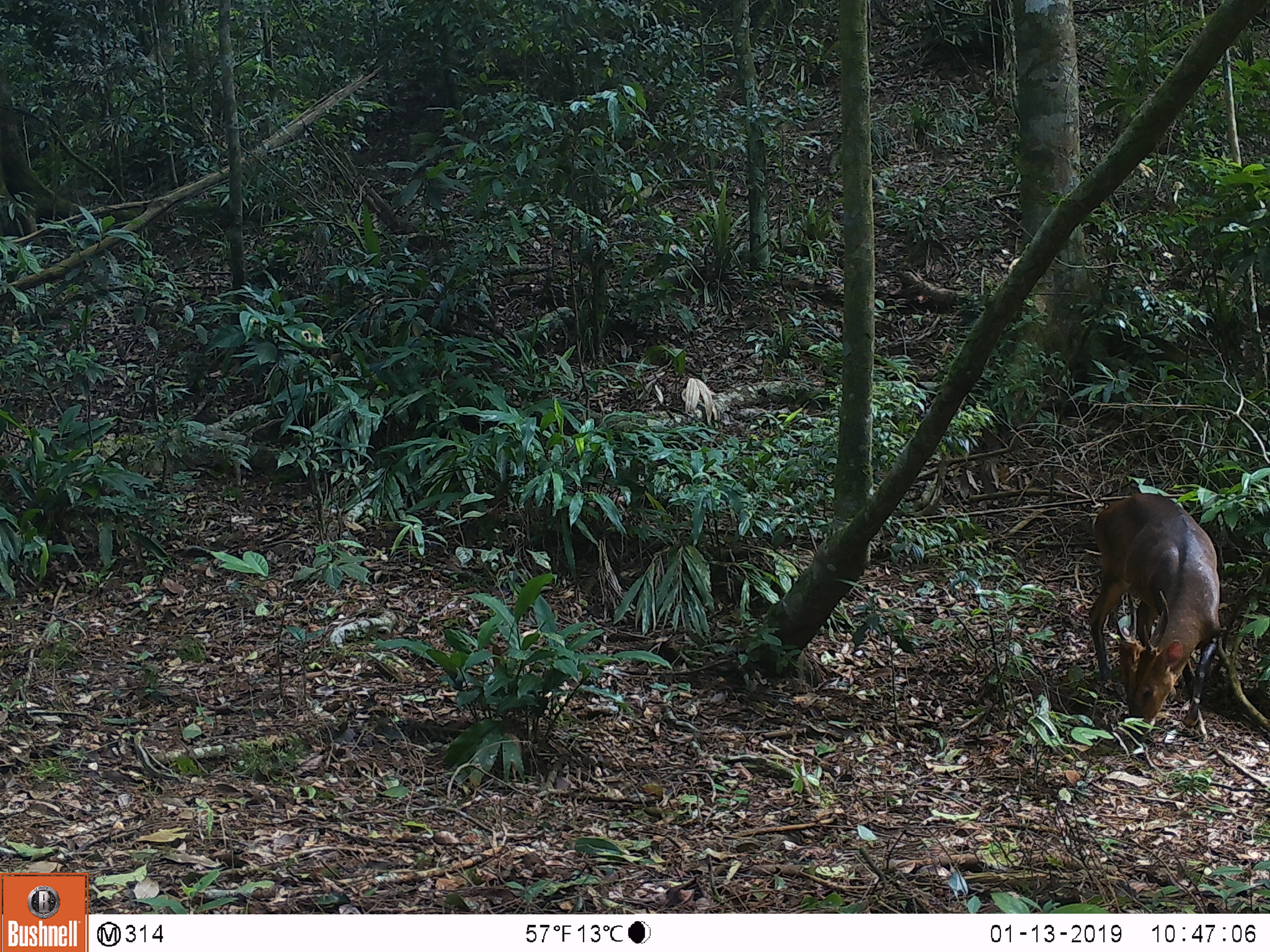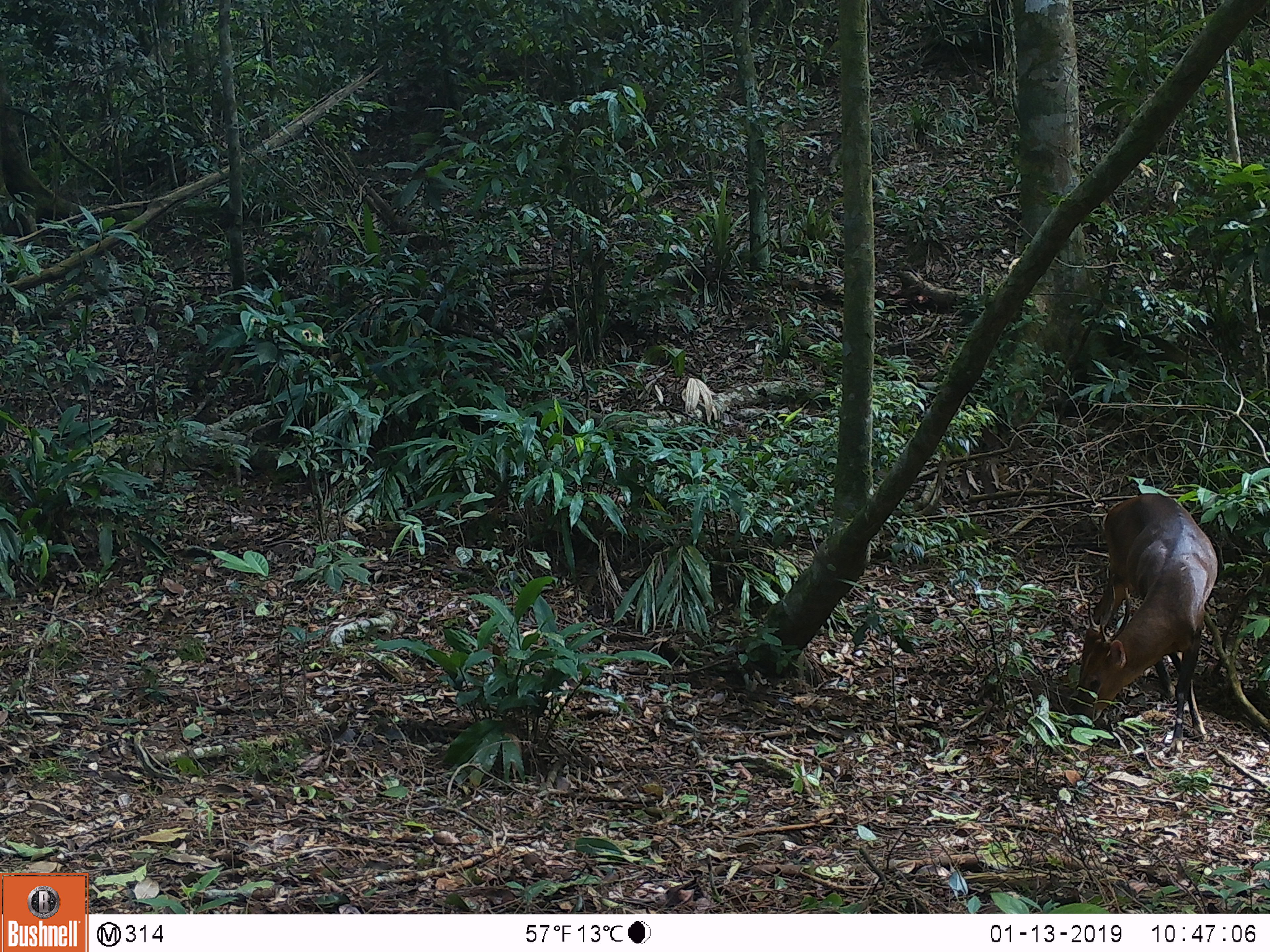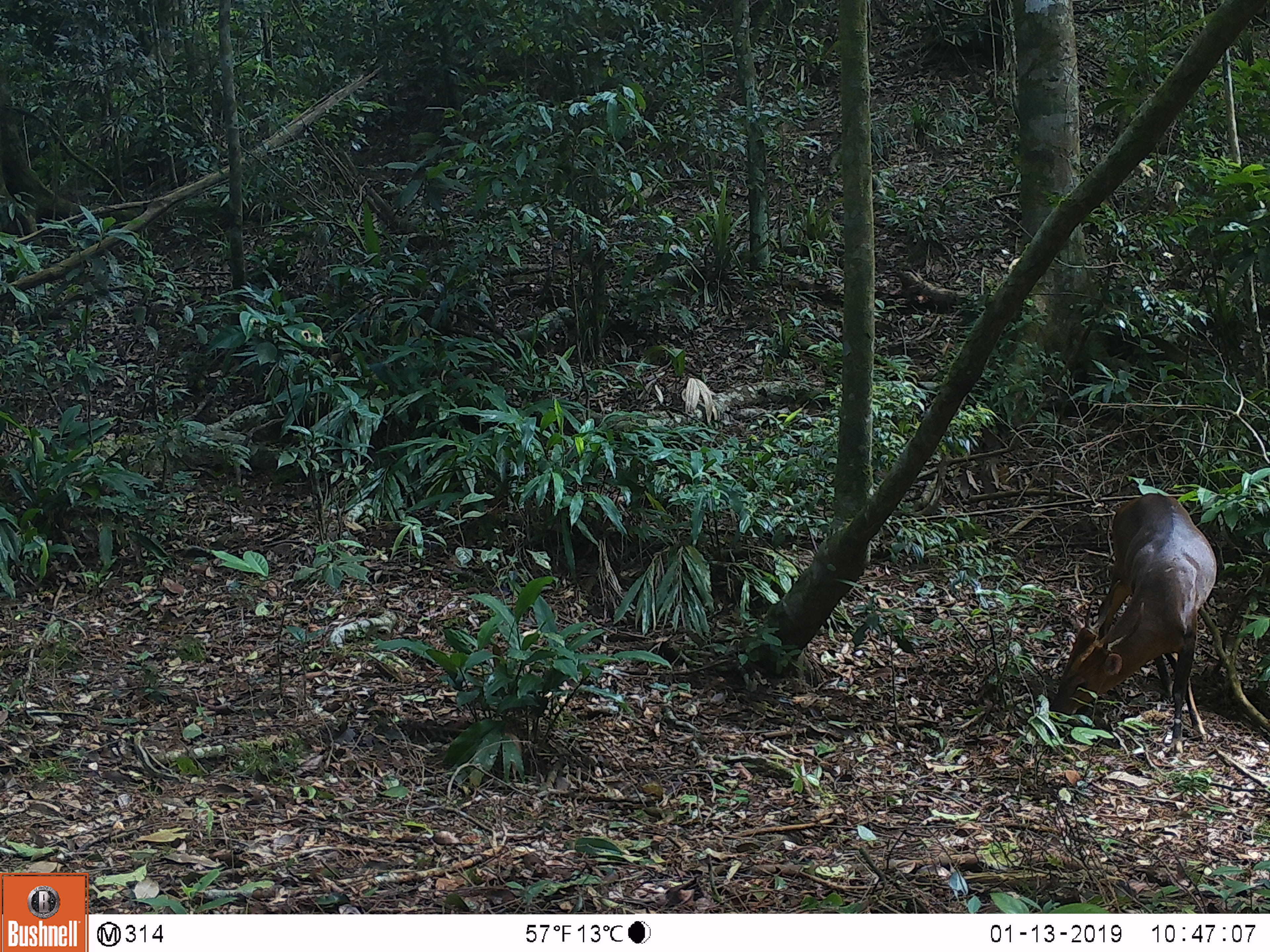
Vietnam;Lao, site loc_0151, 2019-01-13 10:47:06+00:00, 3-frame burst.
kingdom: Animalia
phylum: Chordata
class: Mammalia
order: Artiodactyla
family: Cervidae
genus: Muntiacus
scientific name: Muntiacus vuquangensis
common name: large-antlered muntjac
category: large antlered muntjac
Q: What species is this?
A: Large antlered muntjac (large-antlered muntjac) (Muntiacus vuquangensis).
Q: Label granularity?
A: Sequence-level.